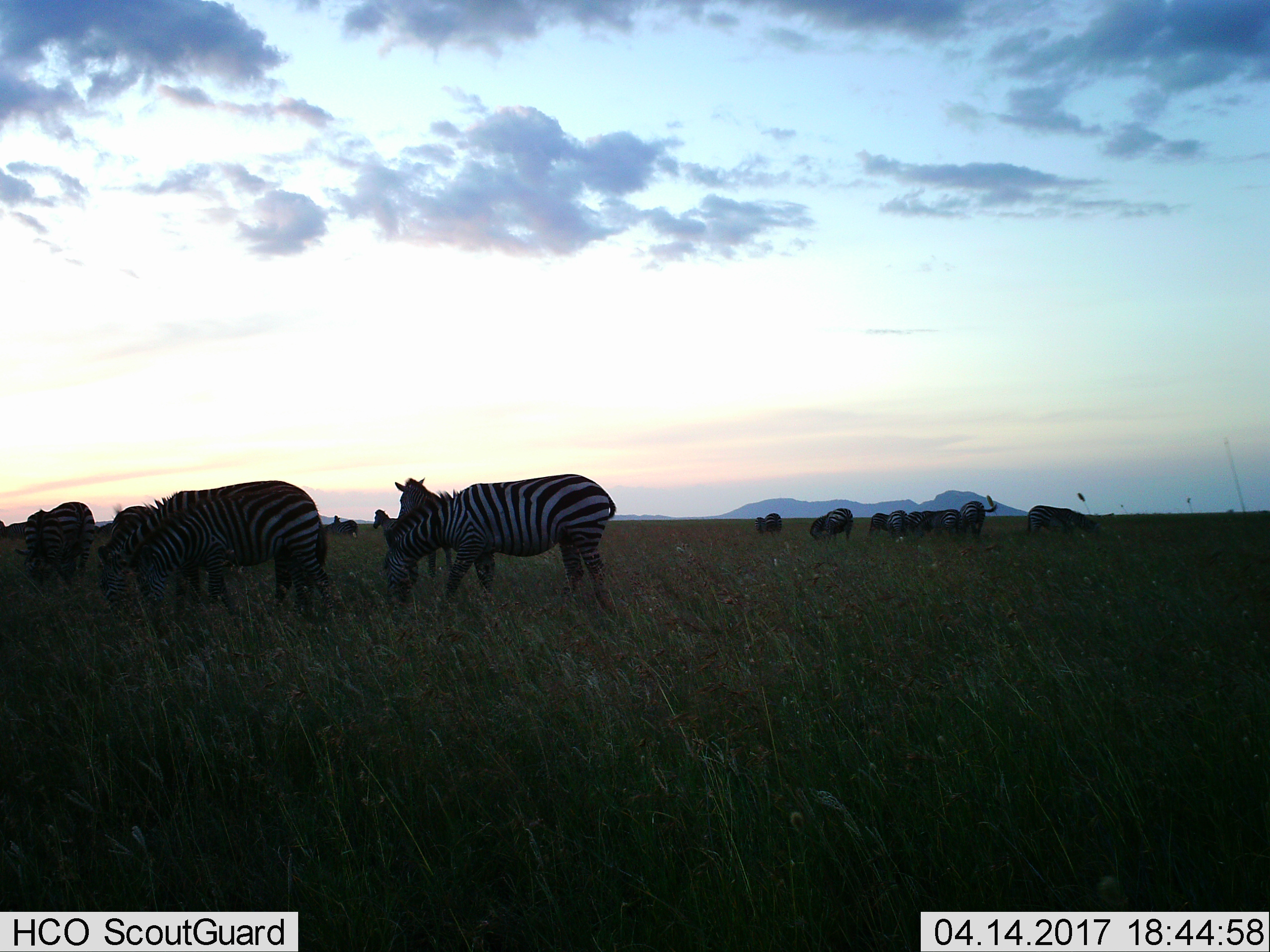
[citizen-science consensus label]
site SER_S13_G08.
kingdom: Animalia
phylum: Chordata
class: Mammalia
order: Perissodactyla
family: Equidae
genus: Equus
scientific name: Equus quagga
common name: plains zebra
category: zebraplains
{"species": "zebraplains (plains zebra) (Equus quagga)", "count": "11-50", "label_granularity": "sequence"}